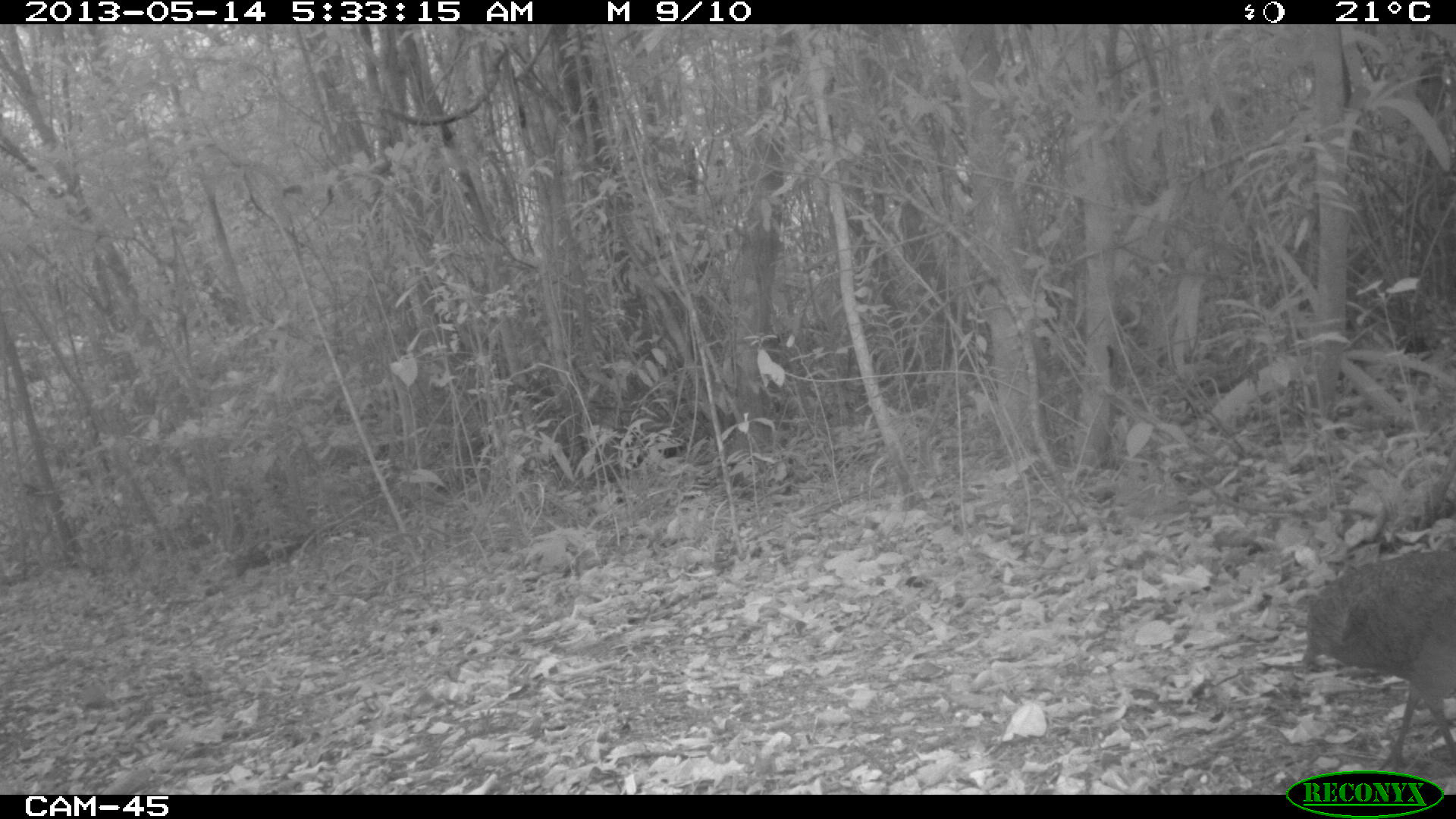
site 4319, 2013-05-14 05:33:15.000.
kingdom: Animalia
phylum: Chordata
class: Aves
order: Tinamiformes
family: Tinamidae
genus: Tinamus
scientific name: Tinamus major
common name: great tinamou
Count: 1.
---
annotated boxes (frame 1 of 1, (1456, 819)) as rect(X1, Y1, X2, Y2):
tinamus major: rect(1301, 548, 1455, 772)